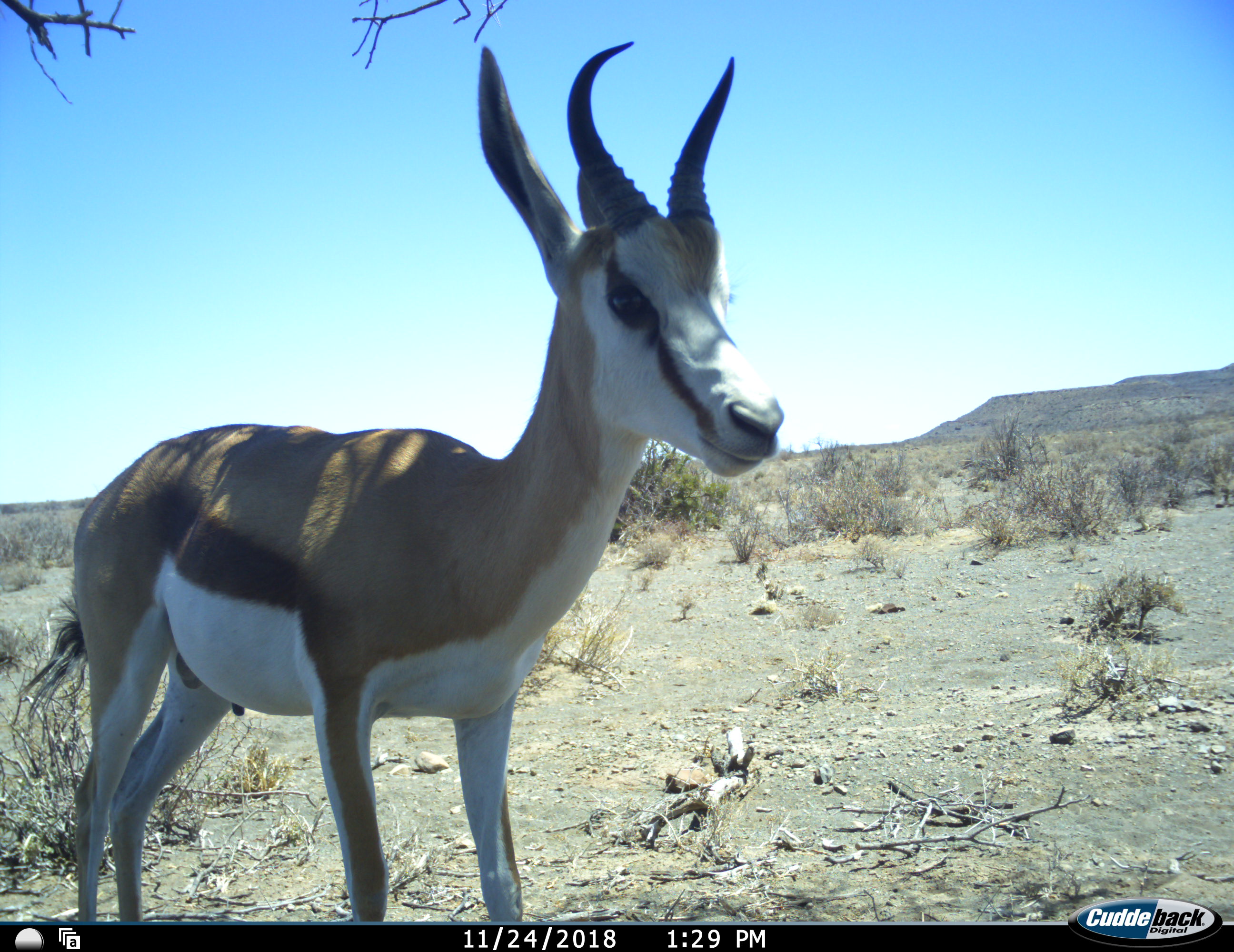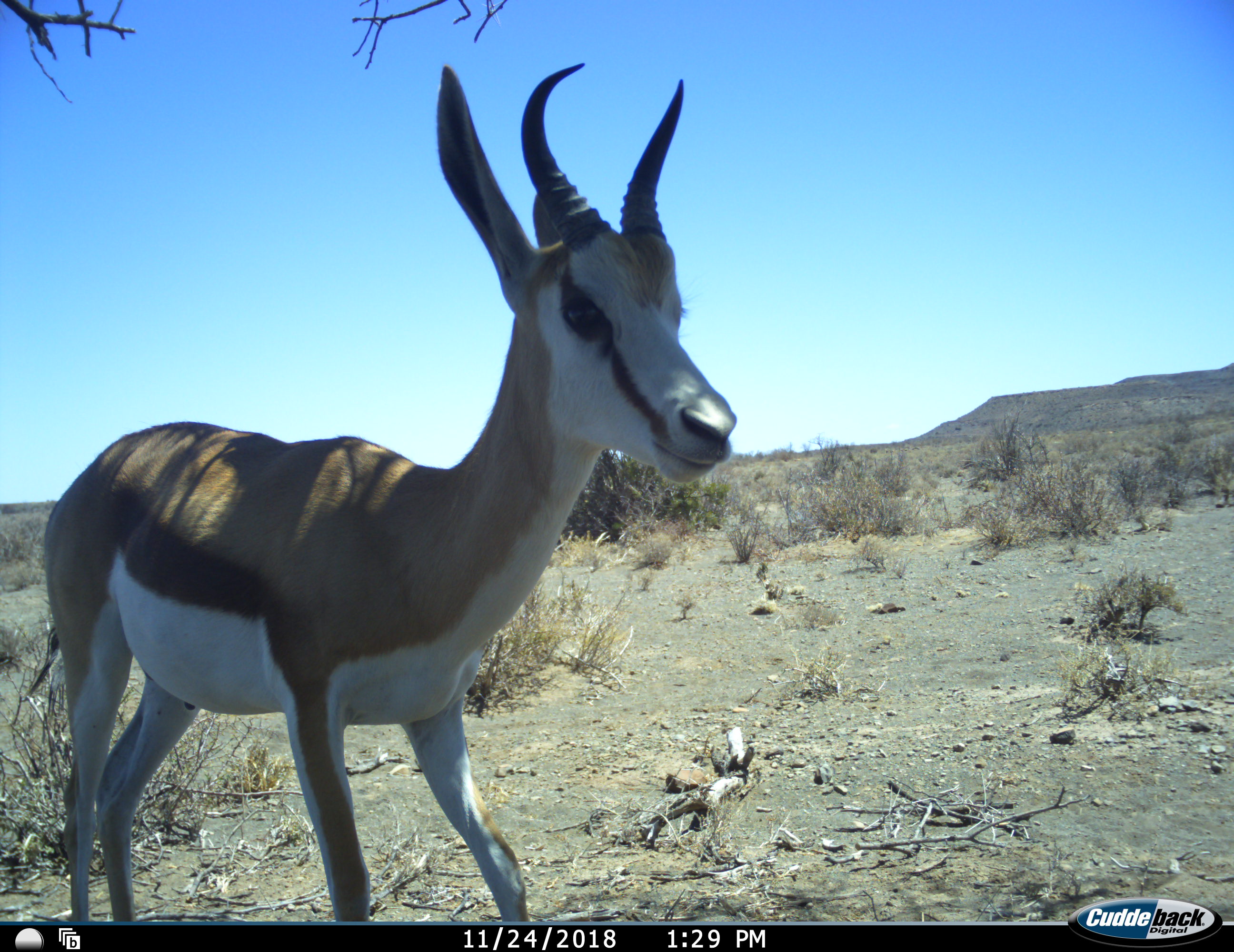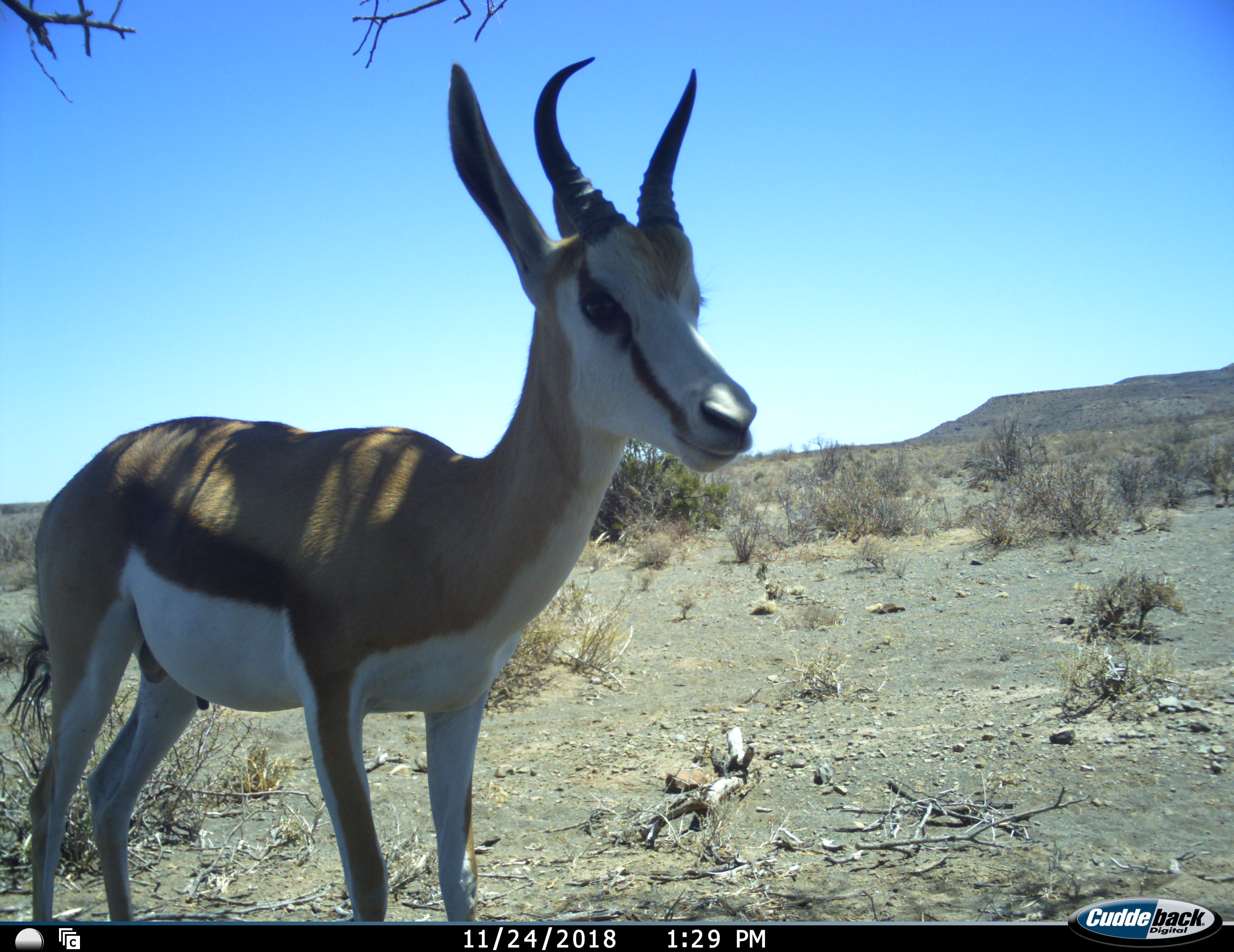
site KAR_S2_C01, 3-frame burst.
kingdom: Animalia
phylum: Chordata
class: Mammalia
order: Artiodactyla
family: Bovidae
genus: Antidorcas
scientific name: Antidorcas marsupialis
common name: springbok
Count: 1.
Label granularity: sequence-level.